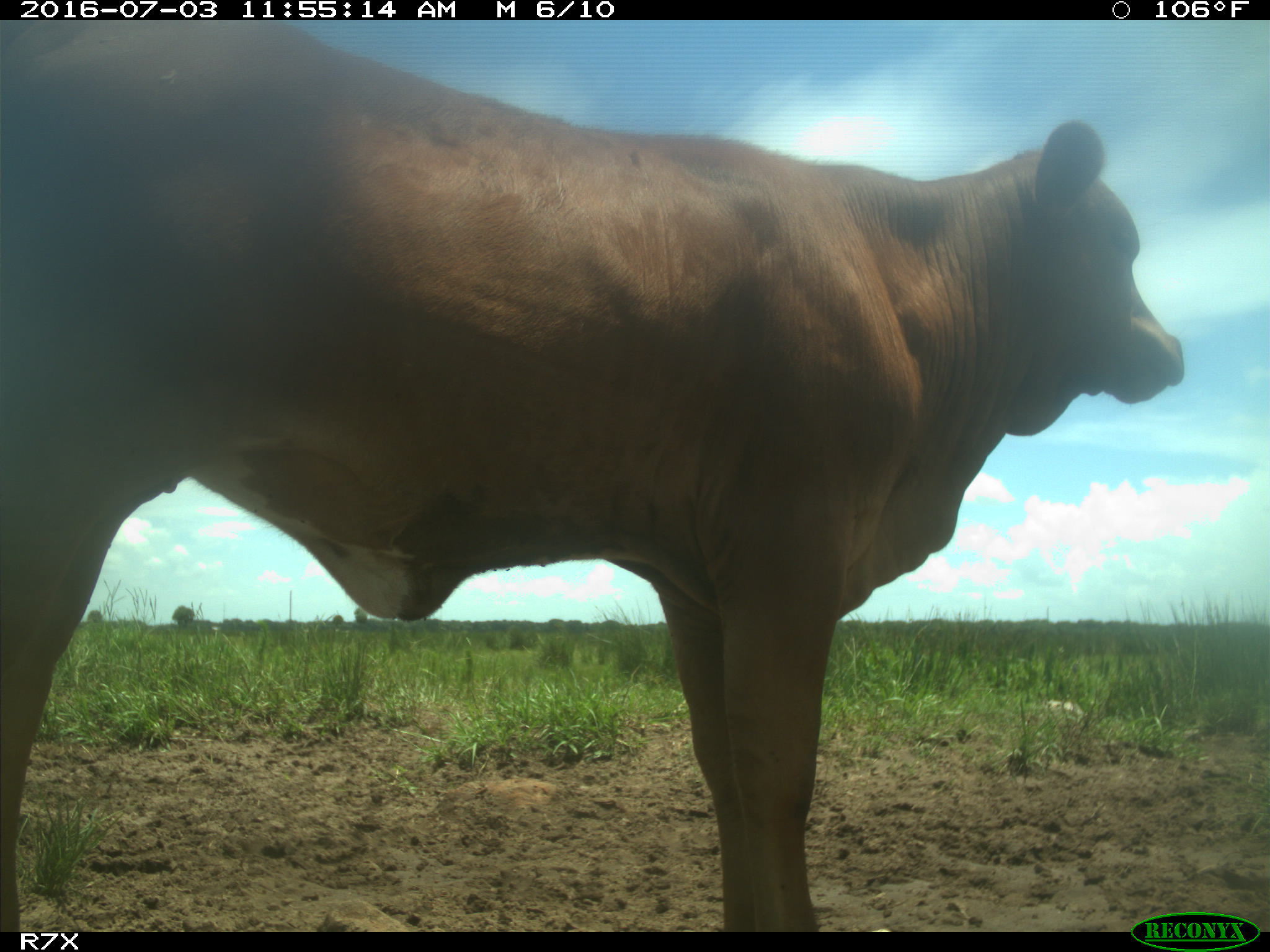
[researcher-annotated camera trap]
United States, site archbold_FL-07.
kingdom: Animalia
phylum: Chordata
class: Mammalia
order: Artiodactyla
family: Bovidae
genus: Bos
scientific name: Bos taurus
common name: domestic cow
Bos taurus (domestic cow).